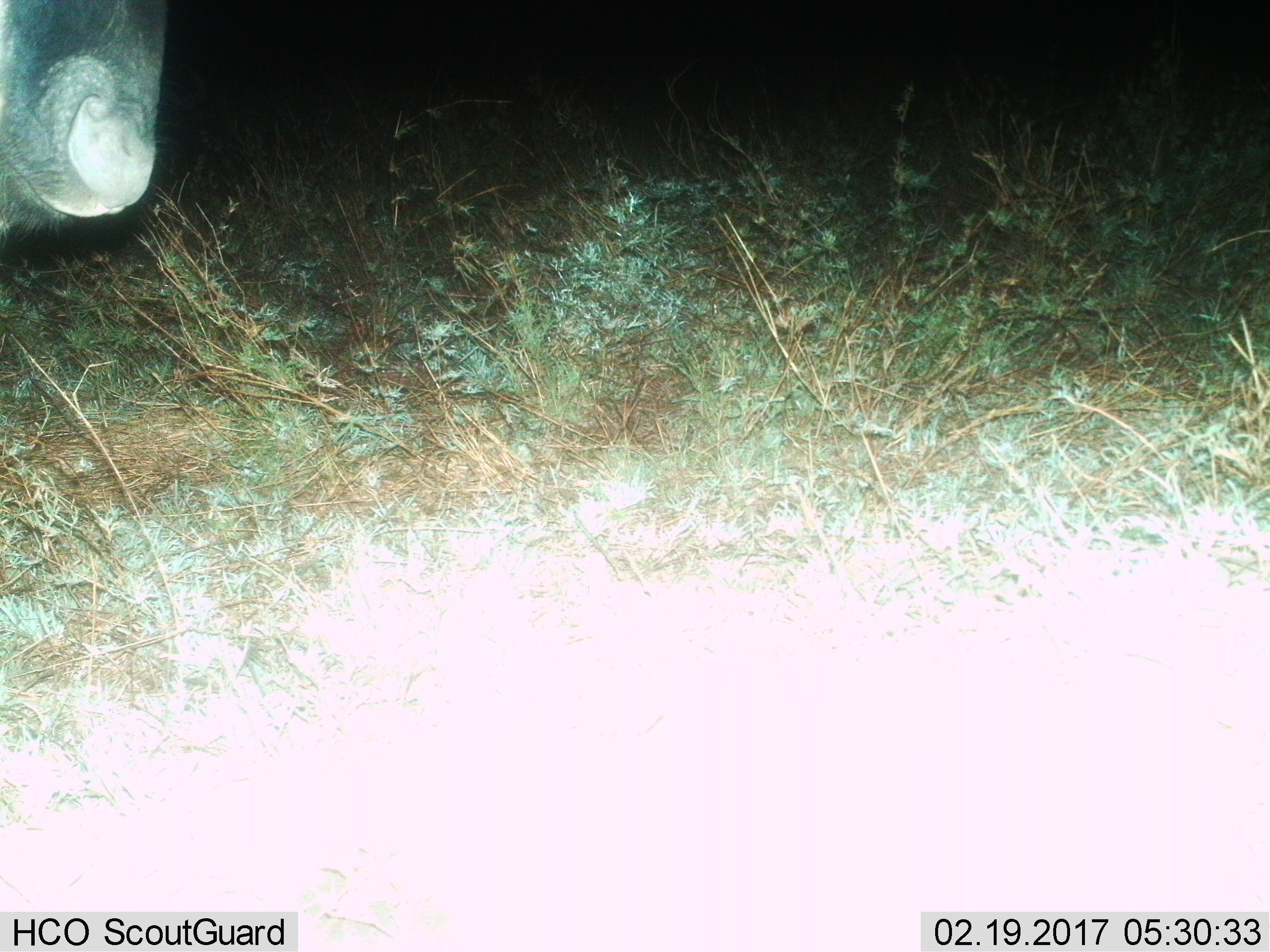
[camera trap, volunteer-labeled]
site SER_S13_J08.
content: unidentified animal